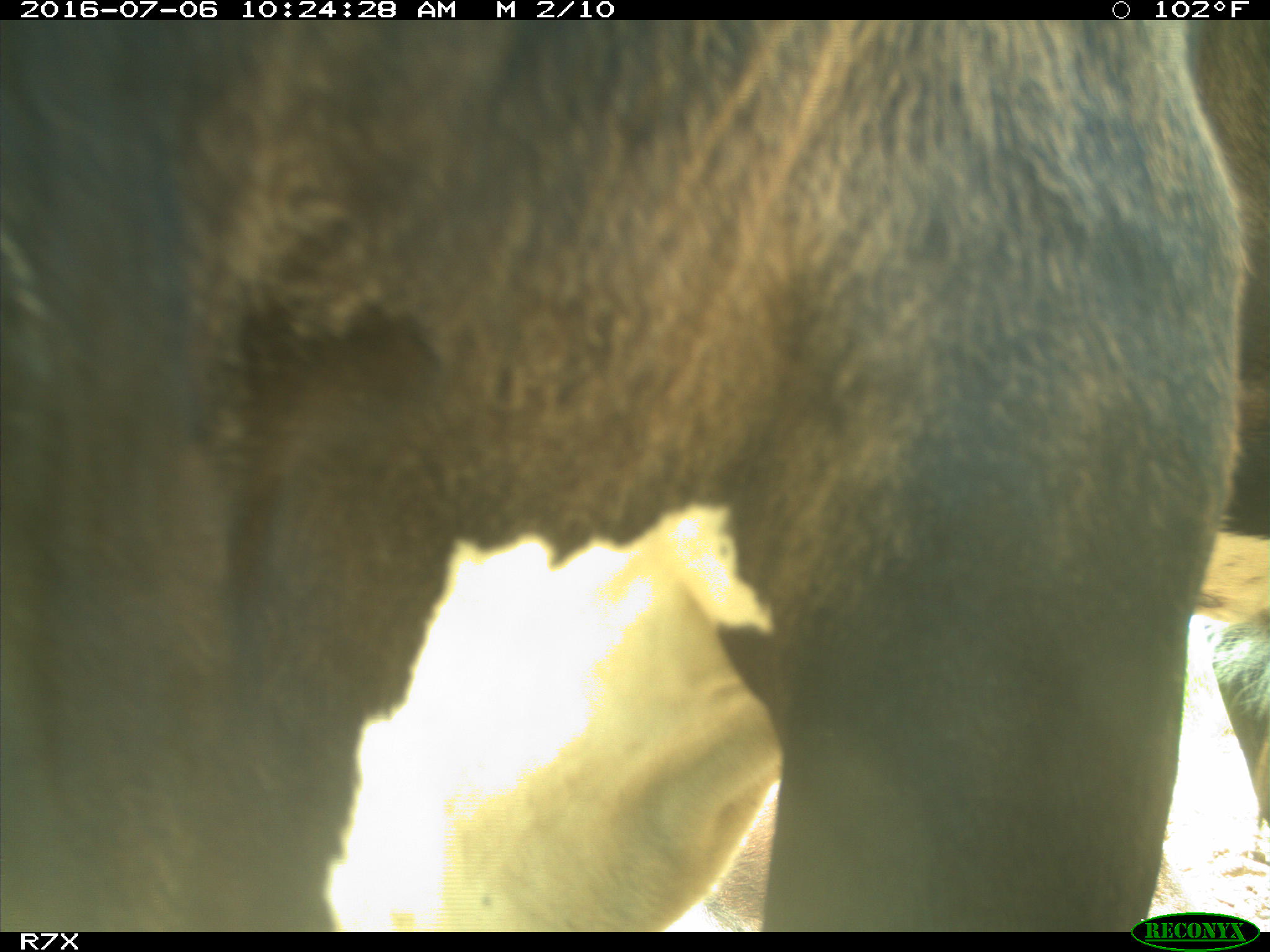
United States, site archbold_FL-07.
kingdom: Animalia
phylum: Chordata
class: Mammalia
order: Artiodactyla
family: Bovidae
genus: Bos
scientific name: Bos taurus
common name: domestic cow